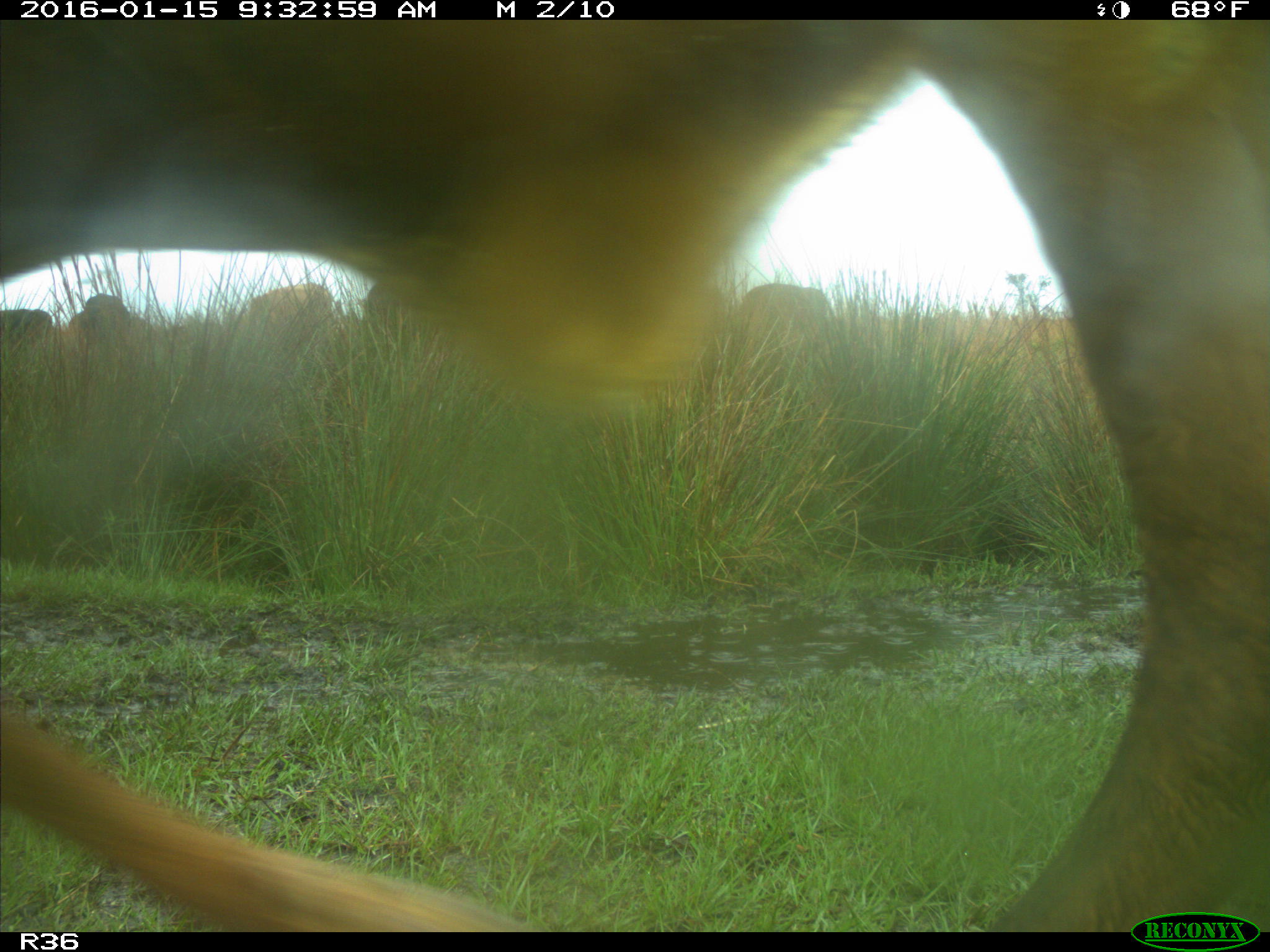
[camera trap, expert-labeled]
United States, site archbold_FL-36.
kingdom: Animalia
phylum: Chordata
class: Mammalia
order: Artiodactyla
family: Bovidae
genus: Bos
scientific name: Bos taurus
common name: domestic cow